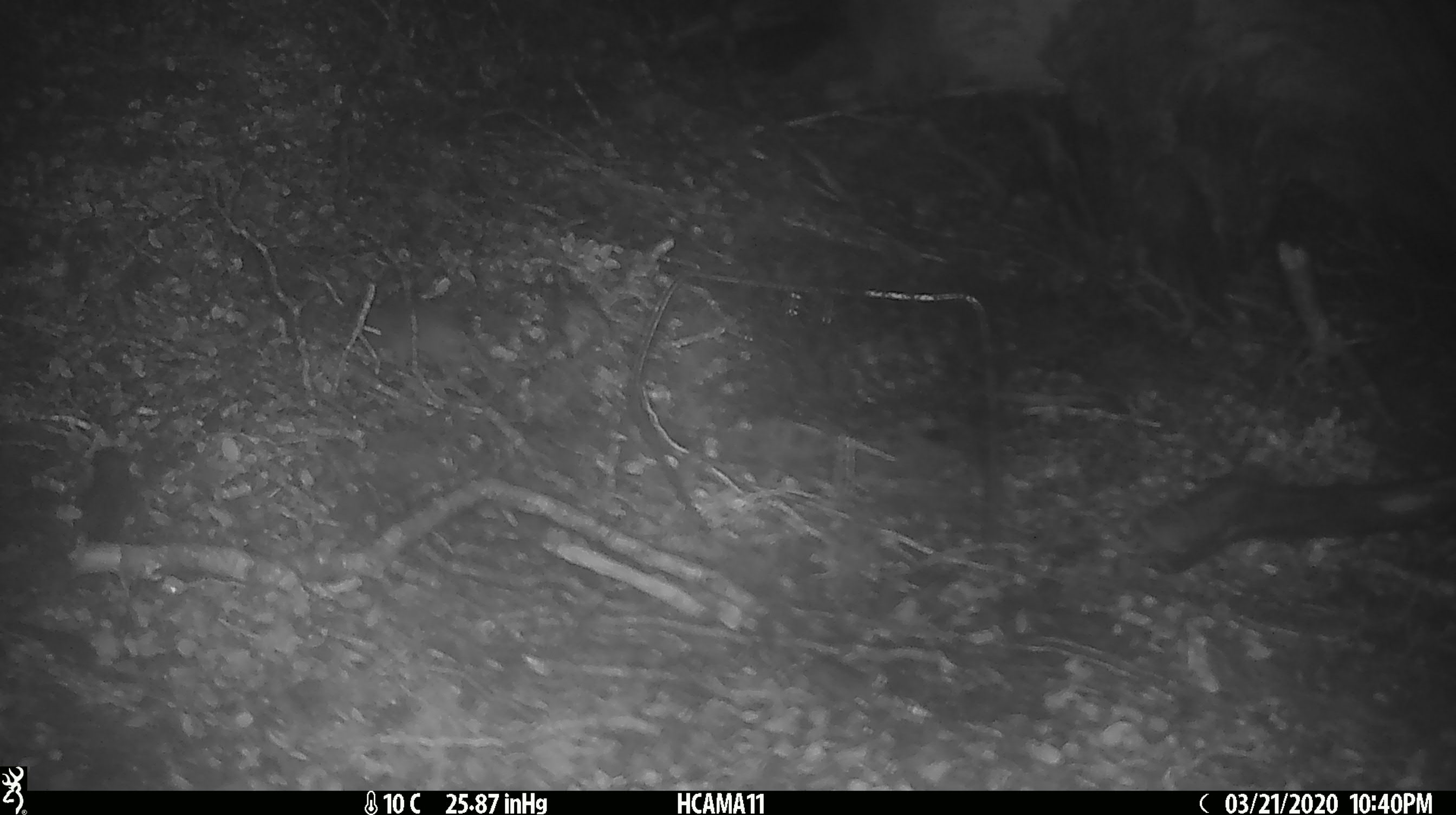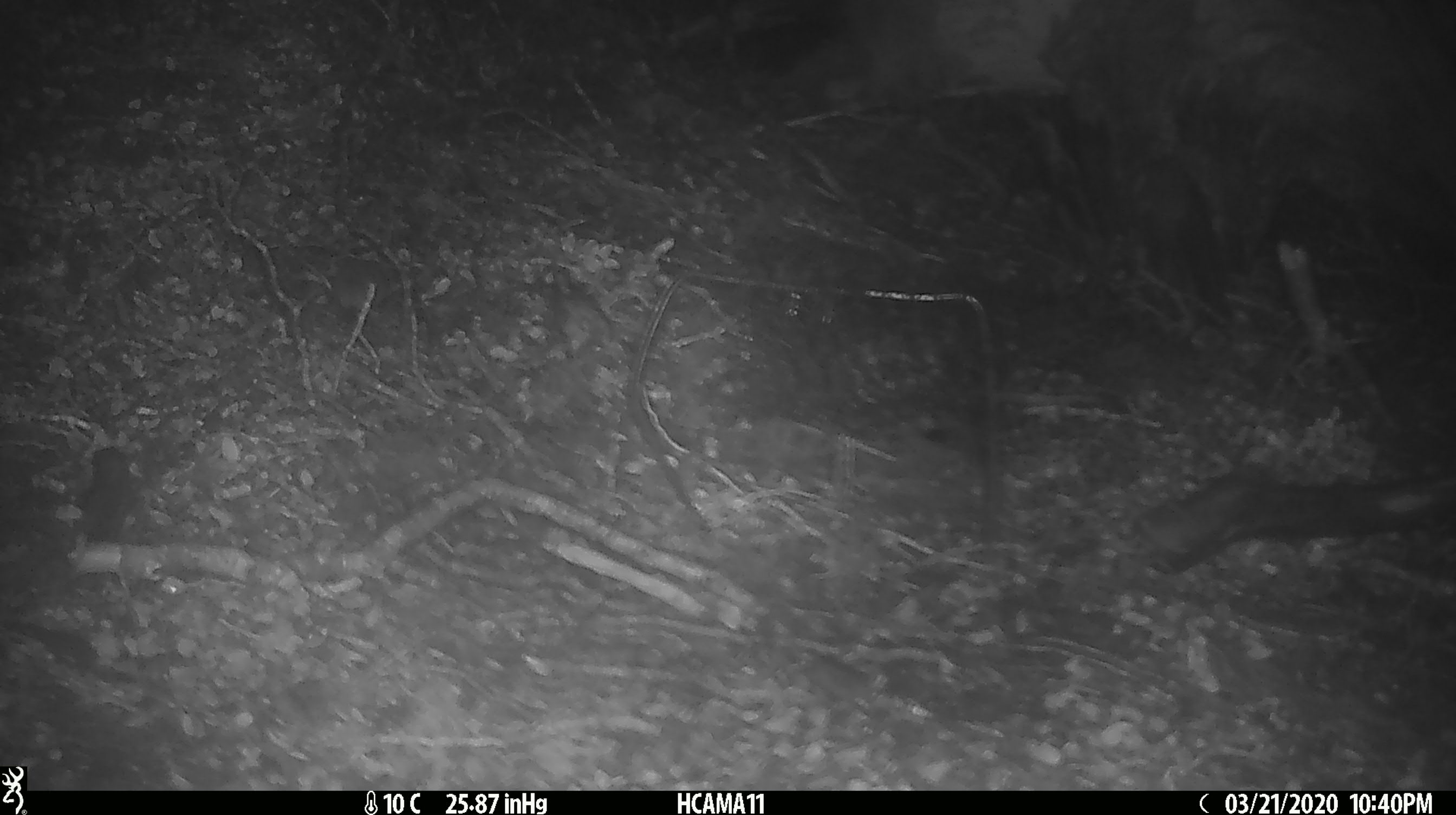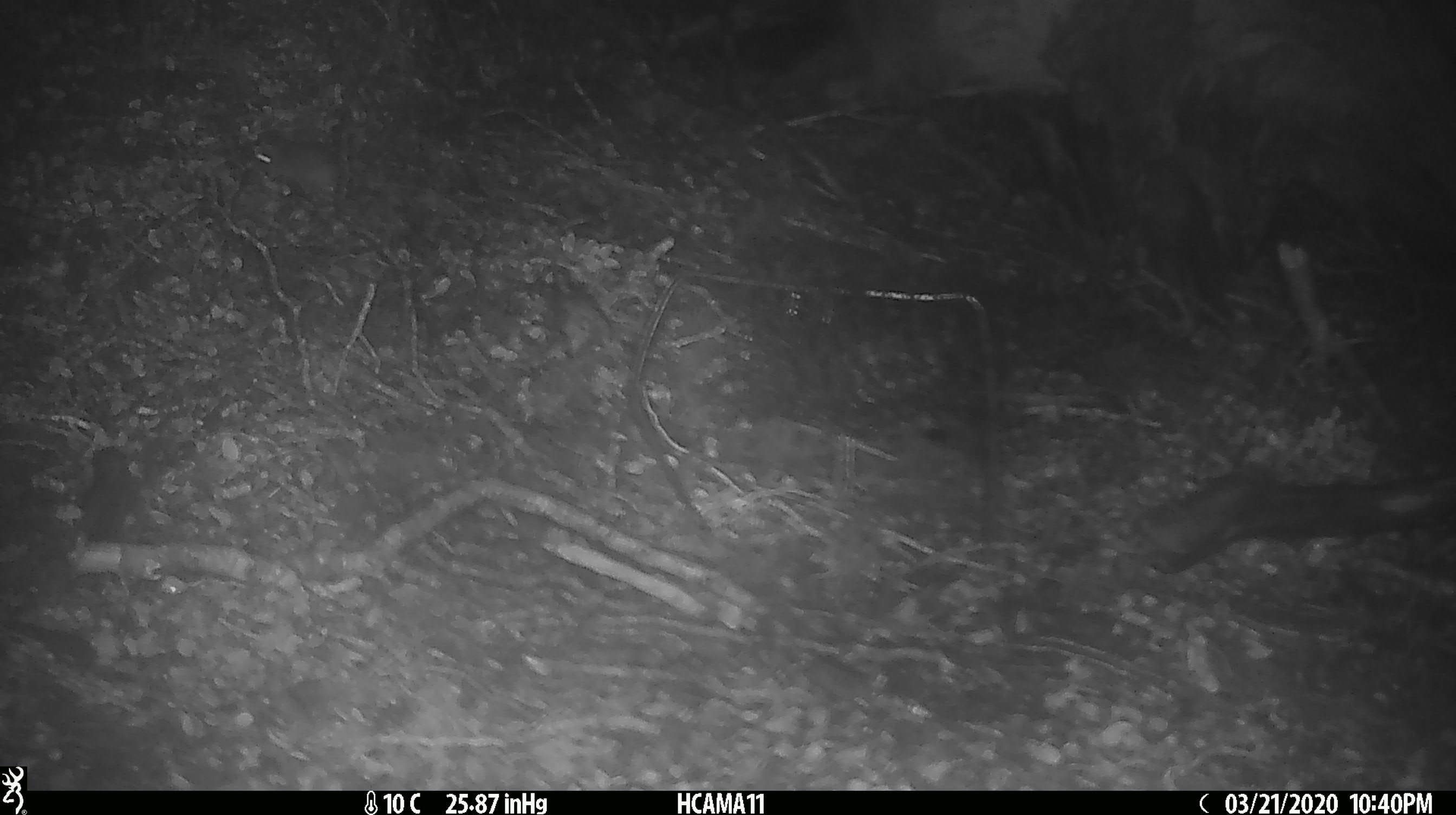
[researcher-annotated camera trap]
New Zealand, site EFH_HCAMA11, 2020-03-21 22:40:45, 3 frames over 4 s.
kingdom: Animalia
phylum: Chordata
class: Mammalia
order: Rodentia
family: Muridae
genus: Mus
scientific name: Mus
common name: mouse